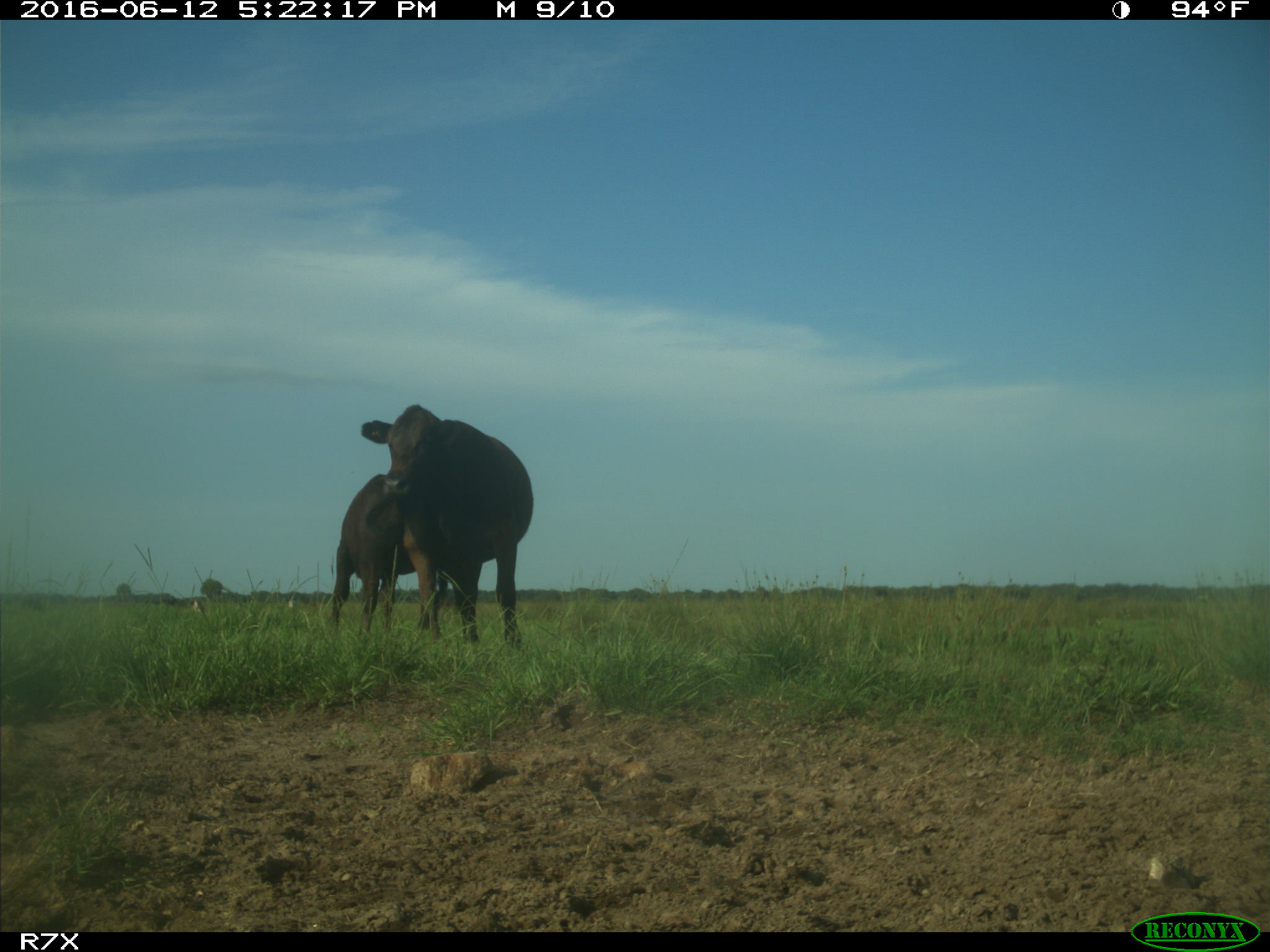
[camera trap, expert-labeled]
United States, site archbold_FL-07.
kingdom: Animalia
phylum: Chordata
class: Mammalia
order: Artiodactyla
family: Bovidae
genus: Bos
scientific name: Bos taurus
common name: domestic cow